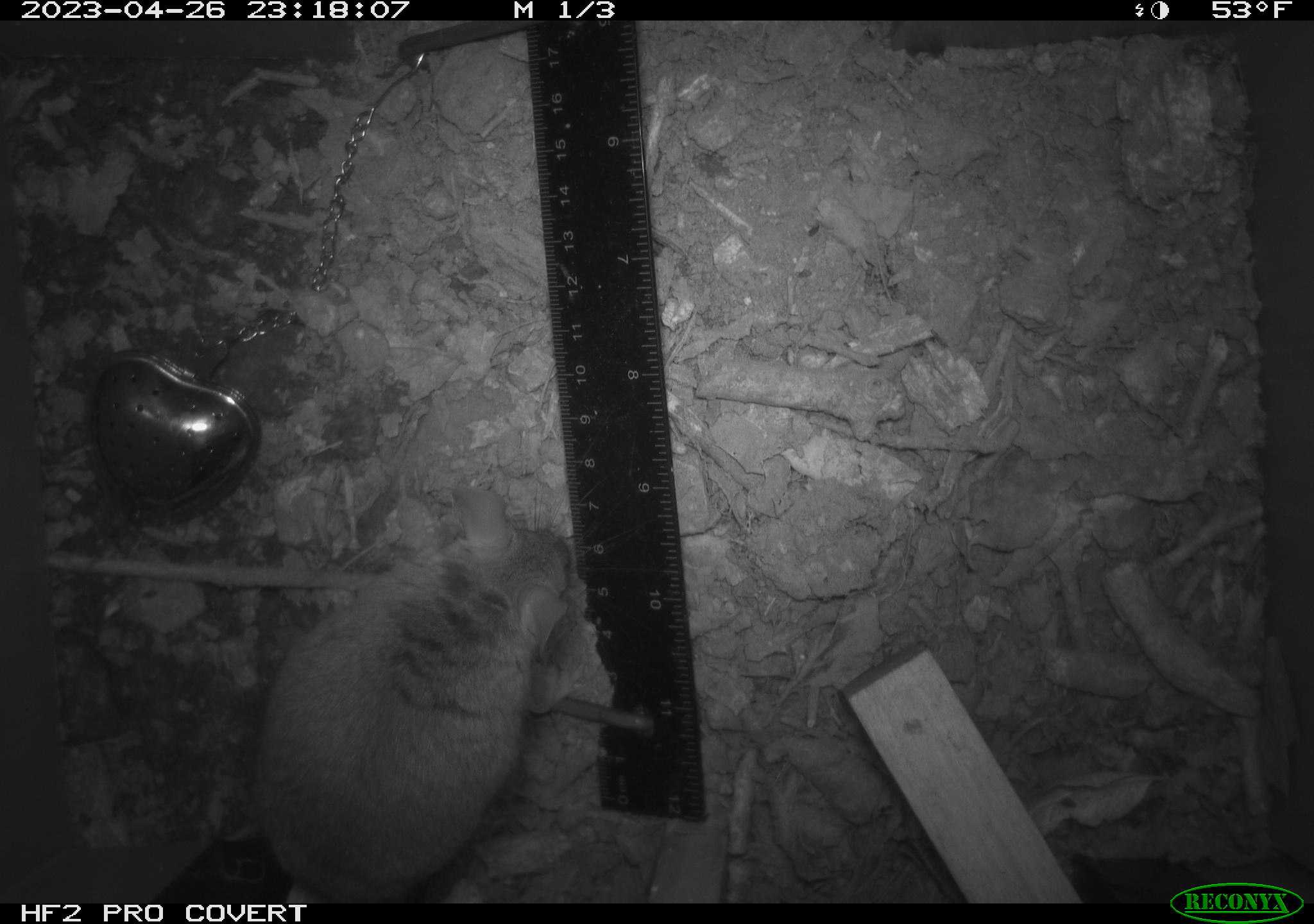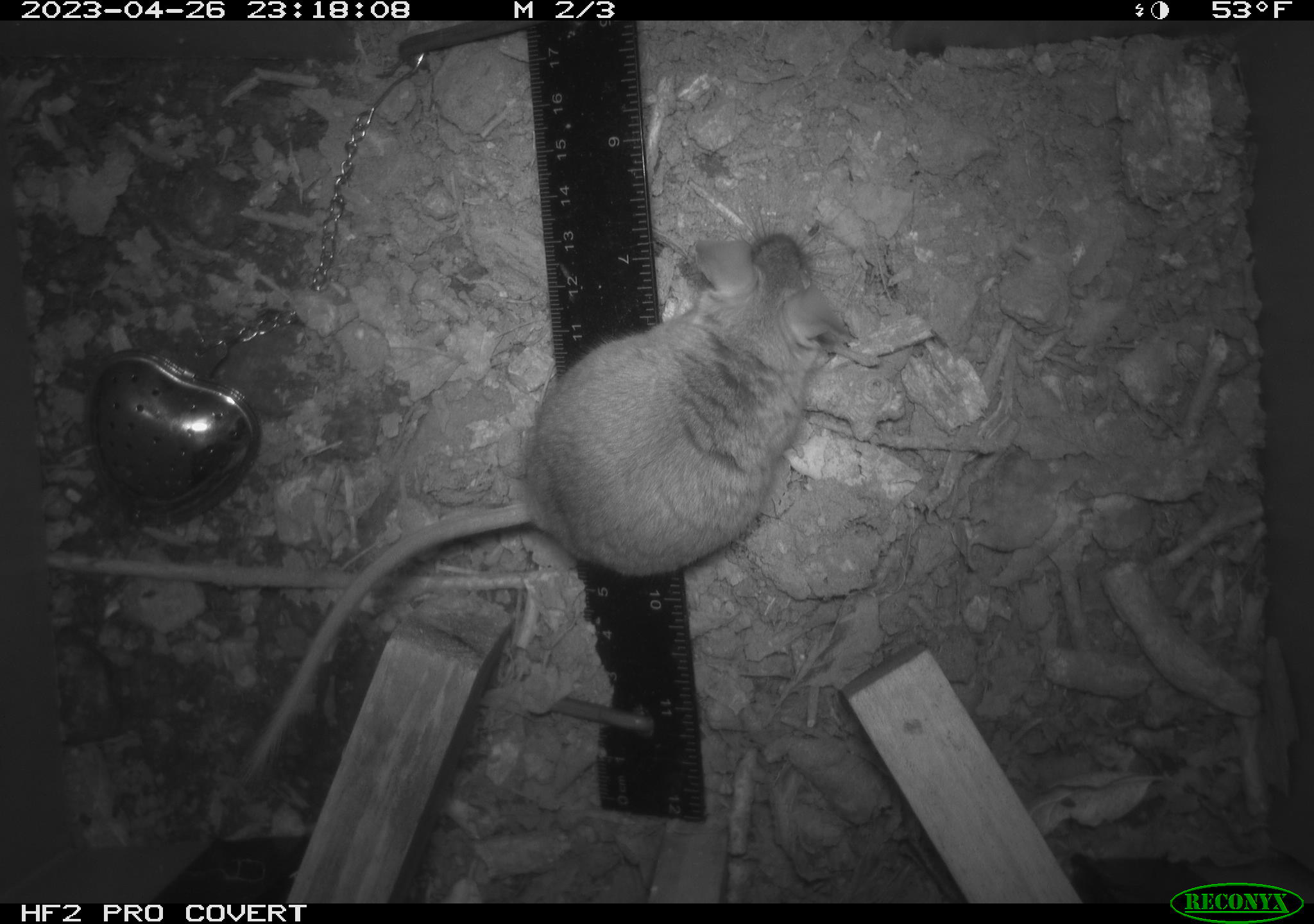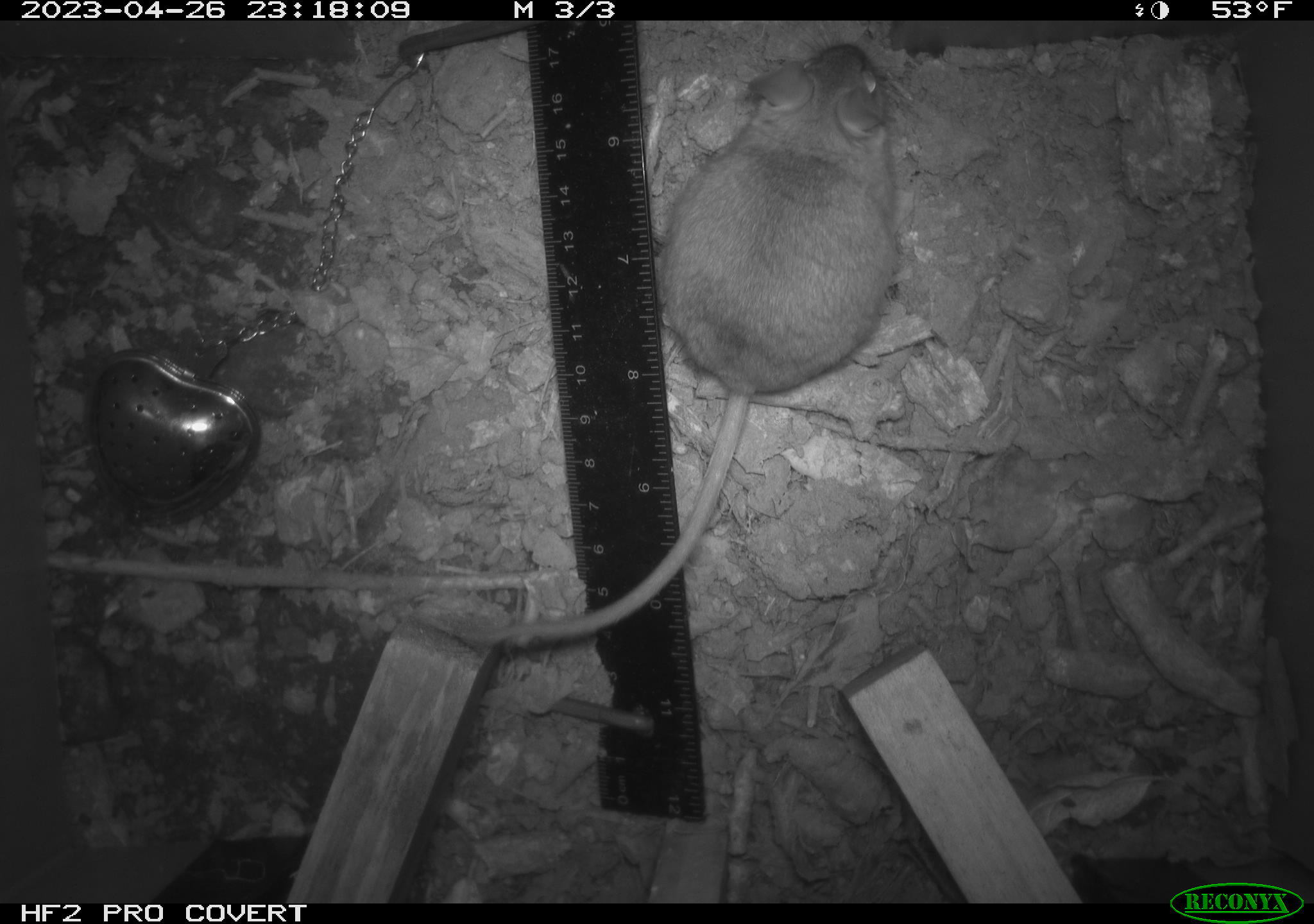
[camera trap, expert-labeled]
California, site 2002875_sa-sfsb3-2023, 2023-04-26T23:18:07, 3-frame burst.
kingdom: Animalia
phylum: Chordata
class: Mammalia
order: Rodentia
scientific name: Rodentia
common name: mouse species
Mouse species (Rodentia).